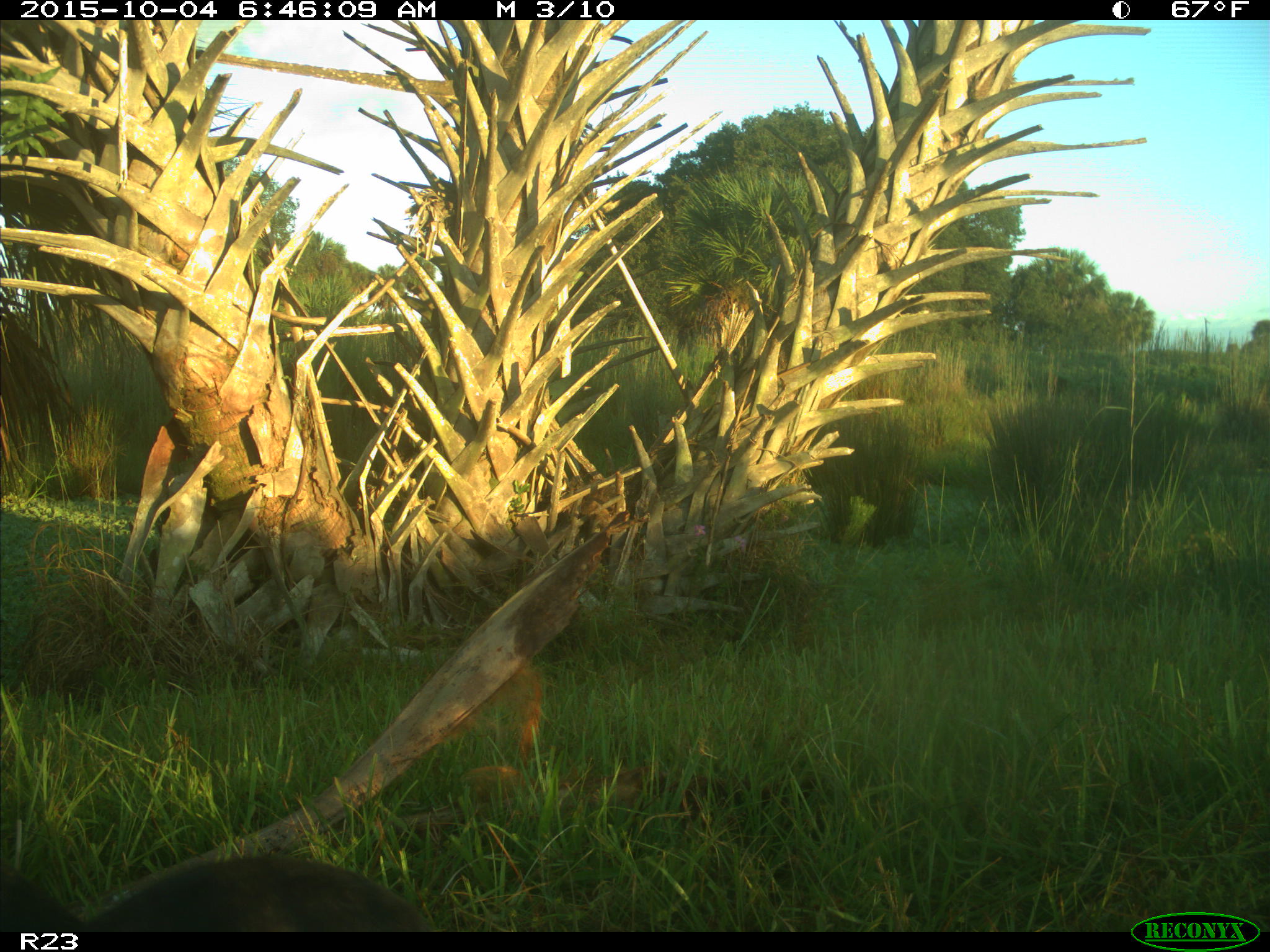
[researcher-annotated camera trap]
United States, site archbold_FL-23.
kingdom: Animalia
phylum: Chordata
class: Mammalia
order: Carnivora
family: Mustelidae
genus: Lontra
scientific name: Lontra canadensis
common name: north american river otter